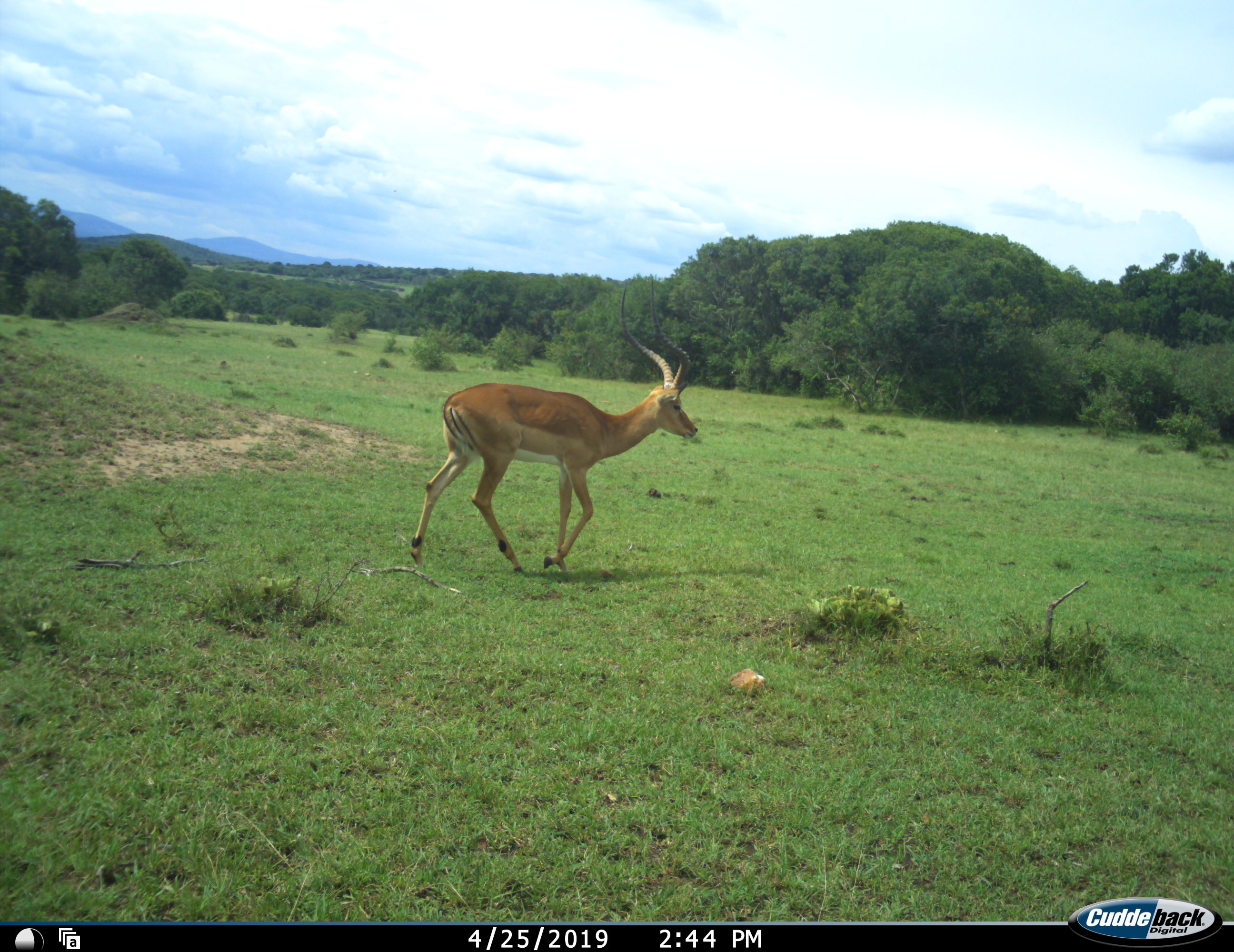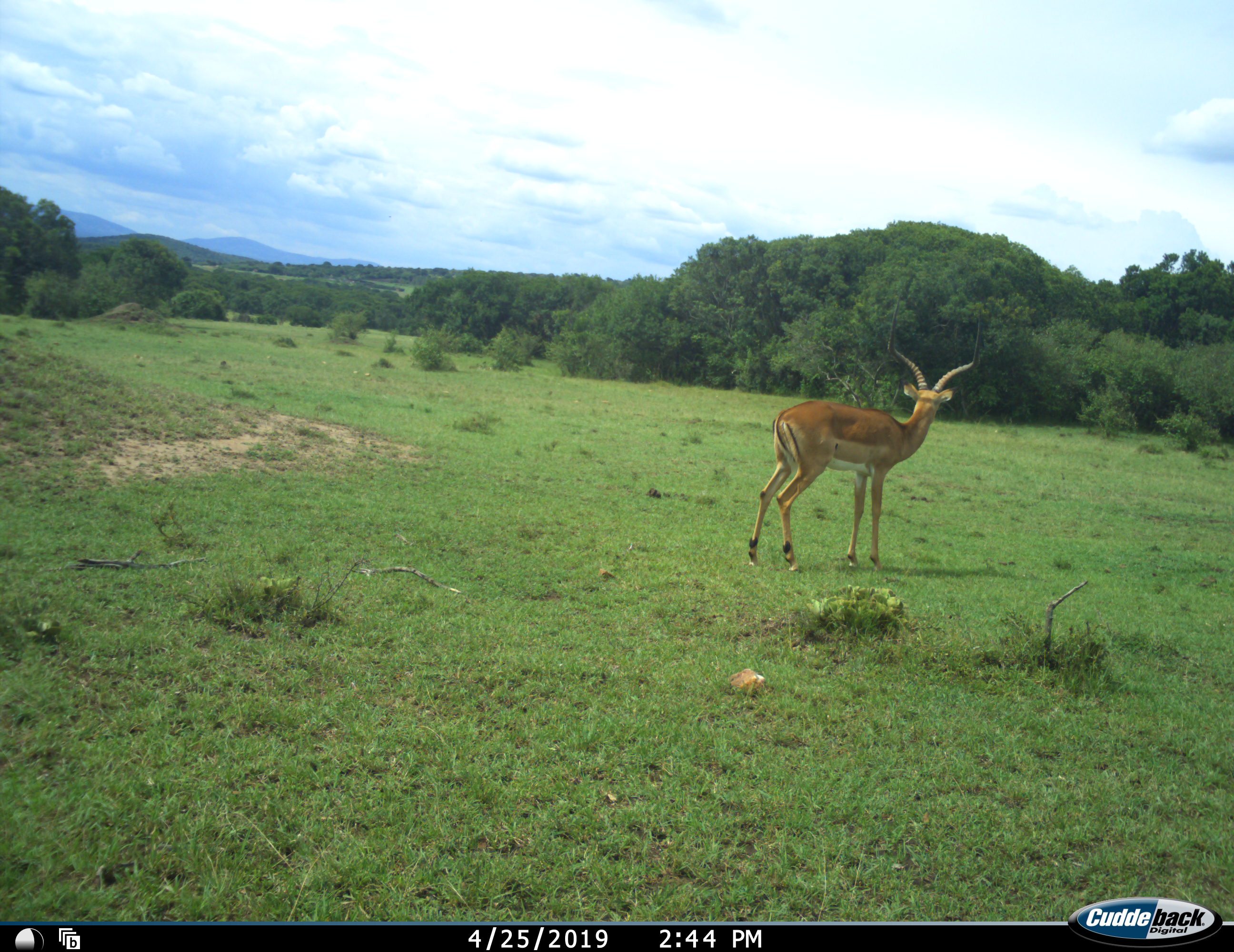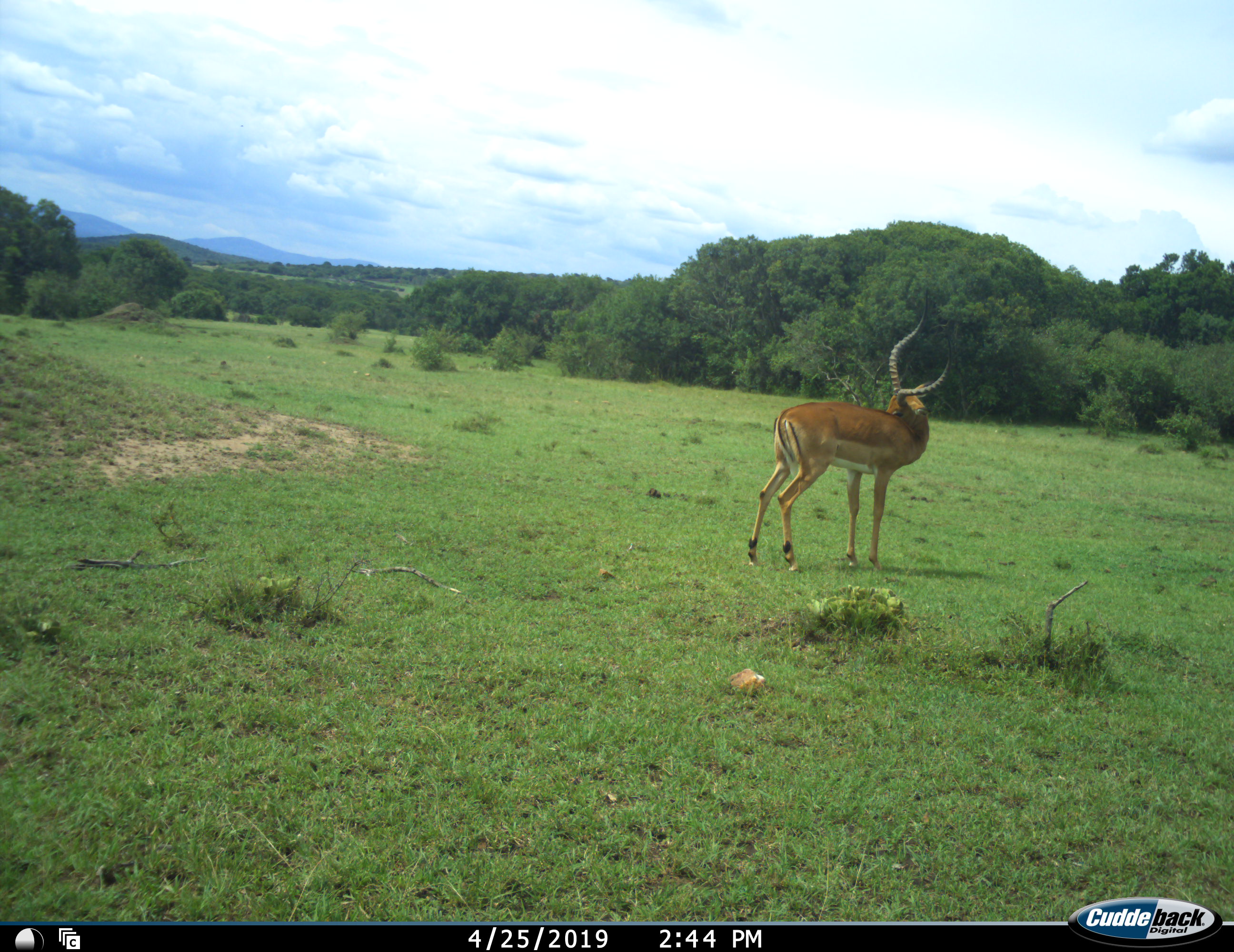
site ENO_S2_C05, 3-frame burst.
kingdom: Animalia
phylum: Chordata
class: Mammalia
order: Artiodactyla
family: Bovidae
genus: Aepyceros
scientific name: Aepyceros melampus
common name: impala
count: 1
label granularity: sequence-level